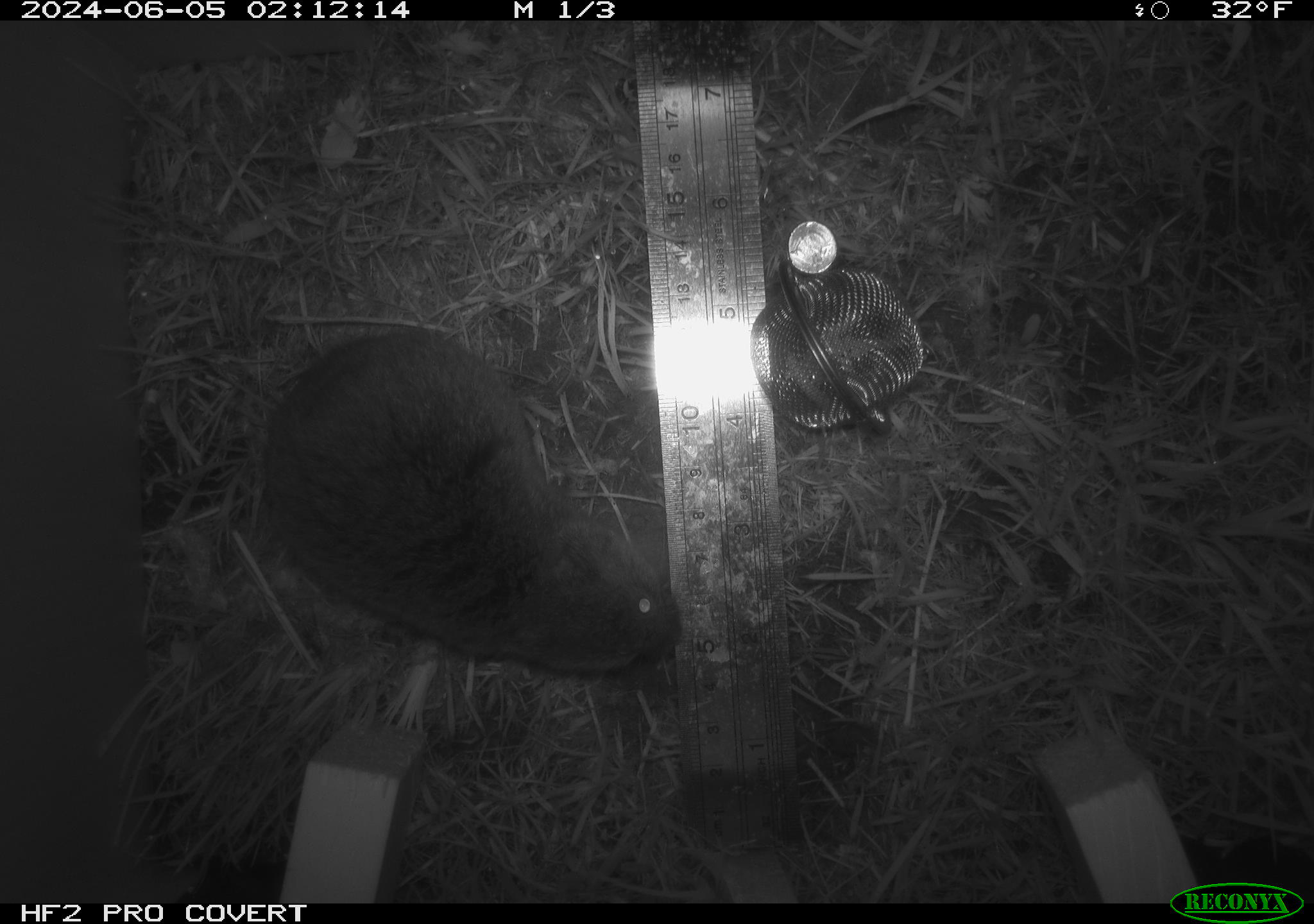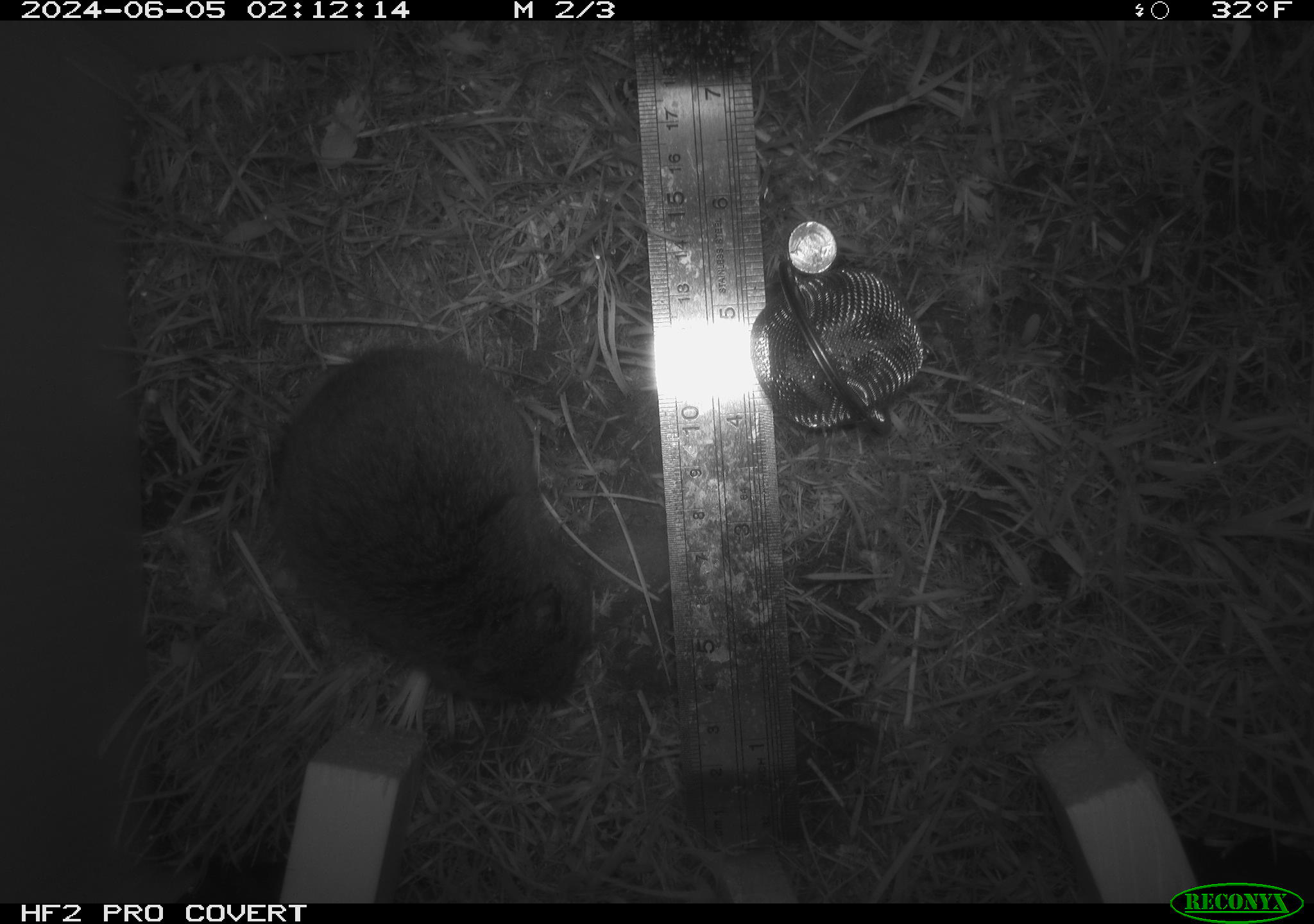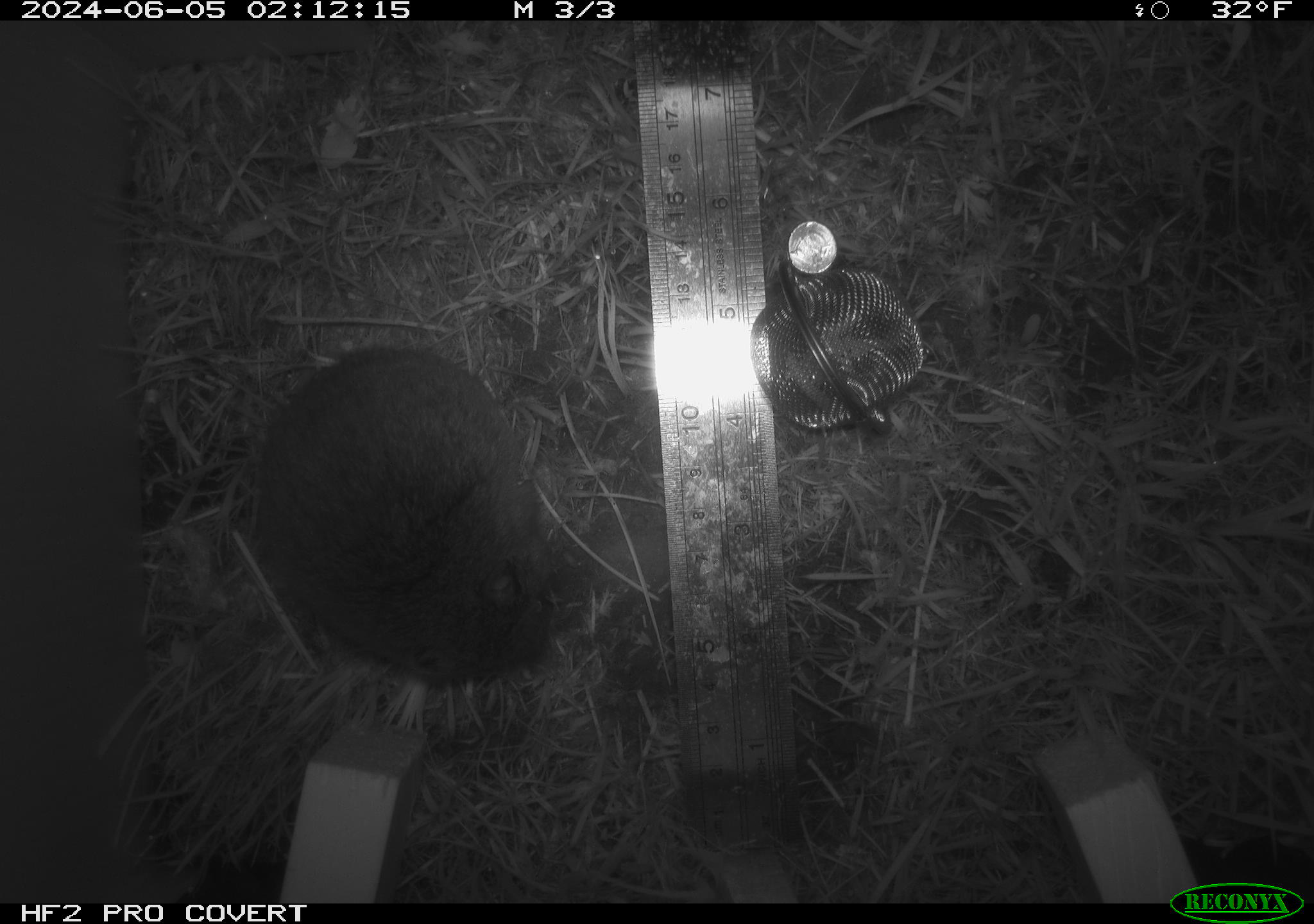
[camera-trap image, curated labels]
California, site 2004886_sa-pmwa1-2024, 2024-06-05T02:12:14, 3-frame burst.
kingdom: Animalia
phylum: Chordata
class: Mammalia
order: Rodentia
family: Cricetidae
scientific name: Arvicolinae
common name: voles, lemmings, and muskrats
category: arvicolinae subfamily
Arvicolinae subfamily (voles, lemmings, and muskrats) (Arvicolinae).